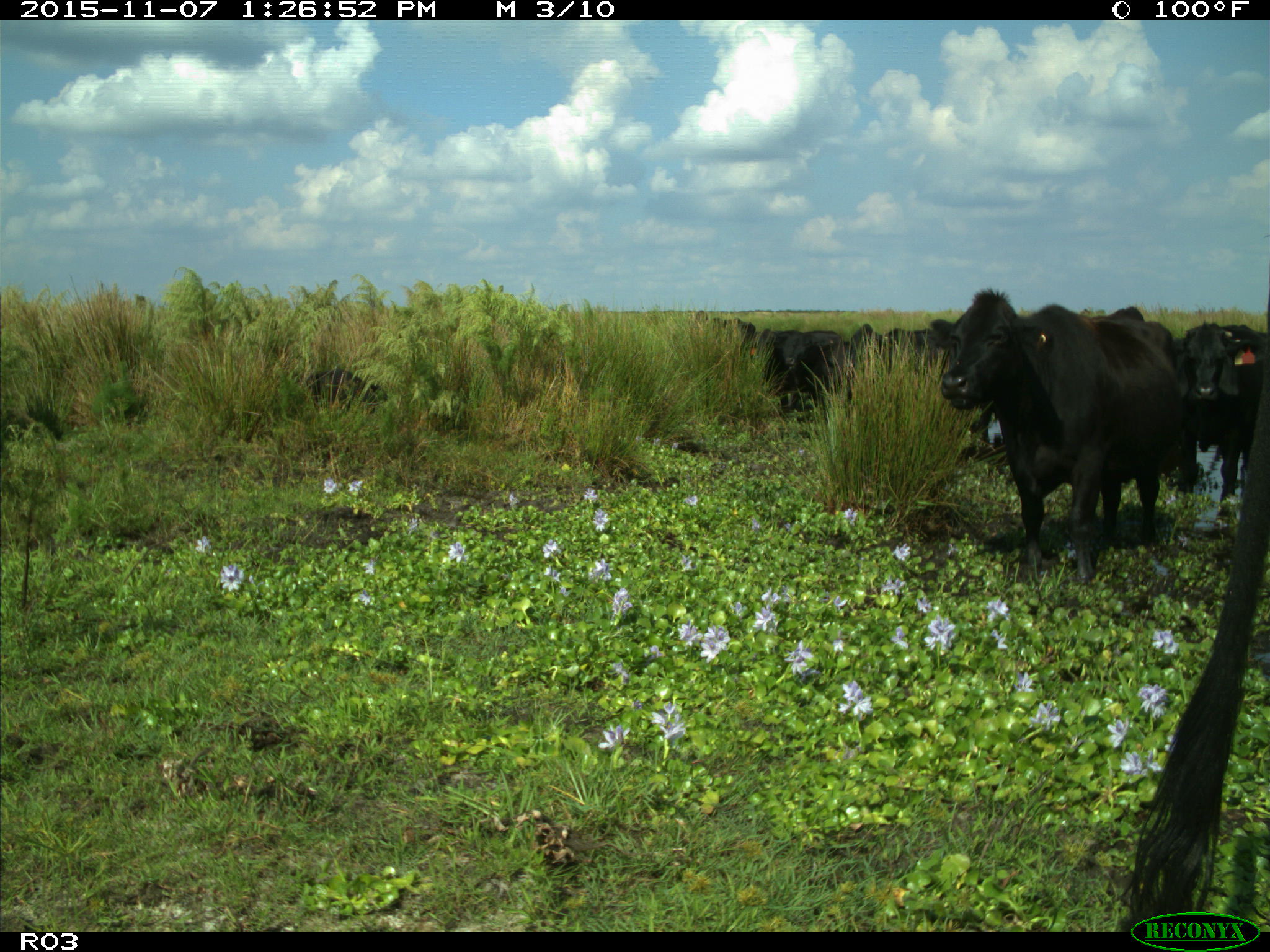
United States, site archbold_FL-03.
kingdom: Animalia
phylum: Chordata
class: Mammalia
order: Artiodactyla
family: Bovidae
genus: Bos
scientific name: Bos taurus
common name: domestic cow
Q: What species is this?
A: Bos taurus (domestic cow).